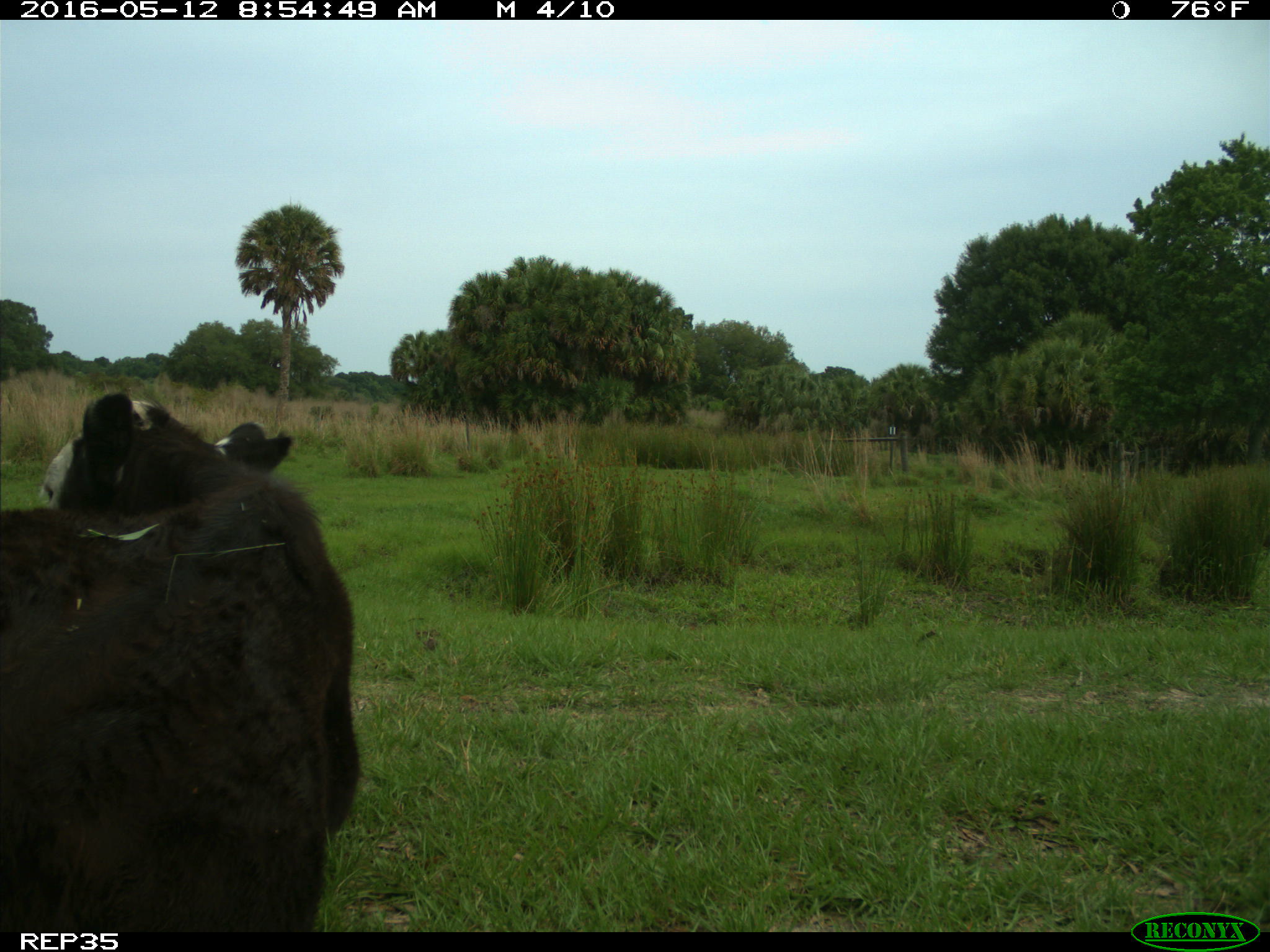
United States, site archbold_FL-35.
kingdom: Animalia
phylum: Chordata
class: Mammalia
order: Artiodactyla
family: Bovidae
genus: Bos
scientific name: Bos taurus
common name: domestic cow